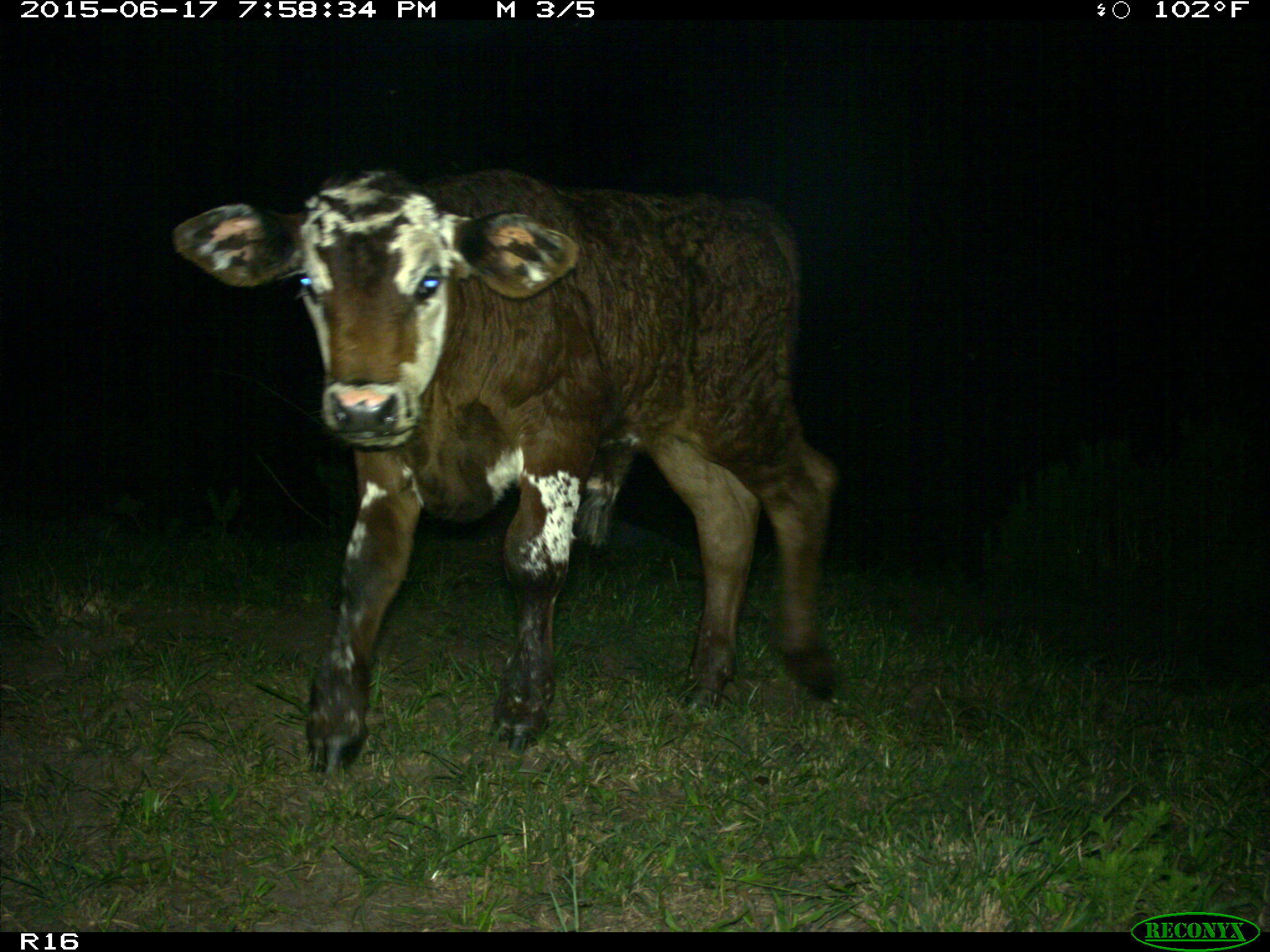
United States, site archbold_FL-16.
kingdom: Animalia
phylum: Chordata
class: Mammalia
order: Artiodactyla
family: Bovidae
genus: Bos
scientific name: Bos taurus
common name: domestic cow